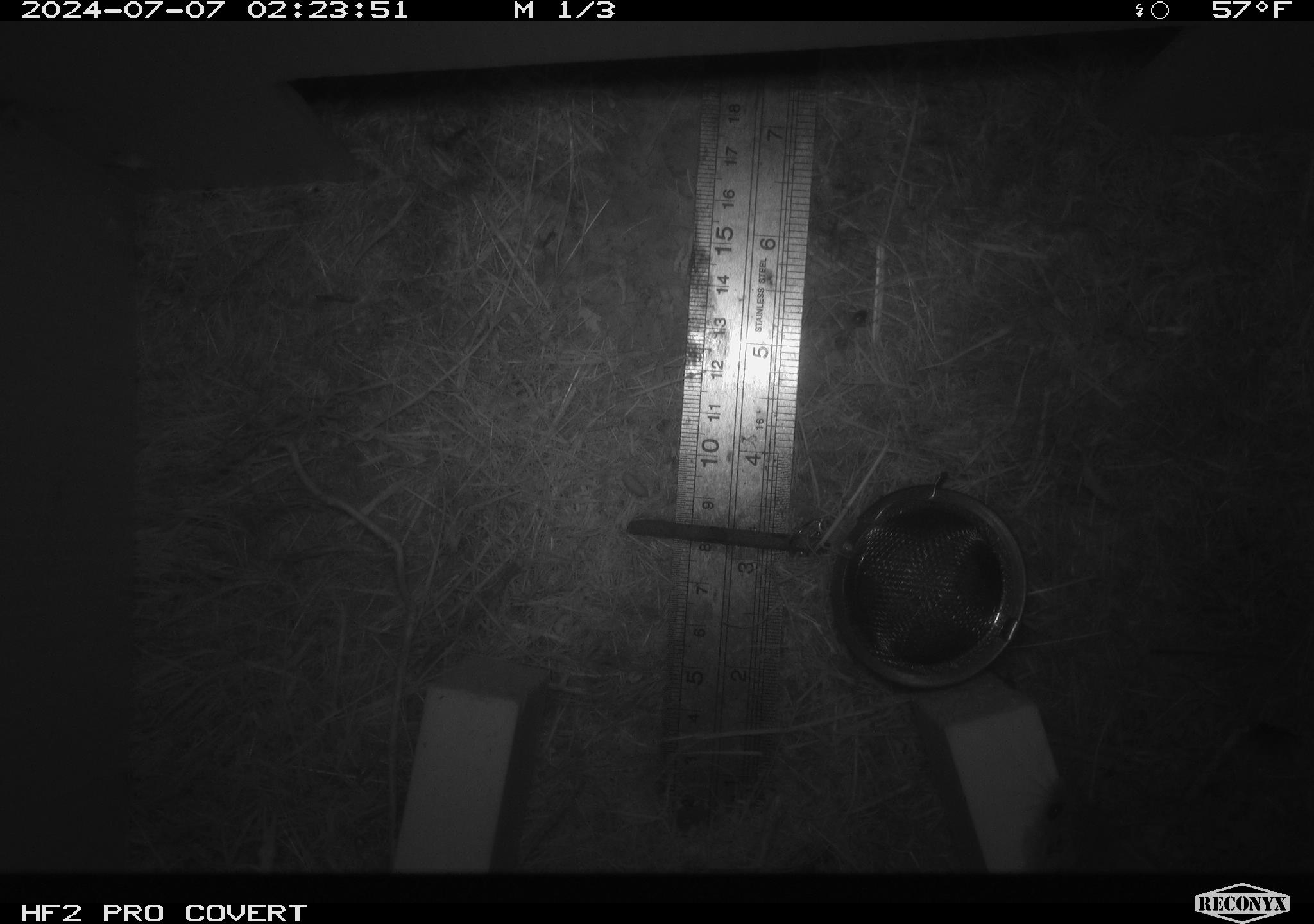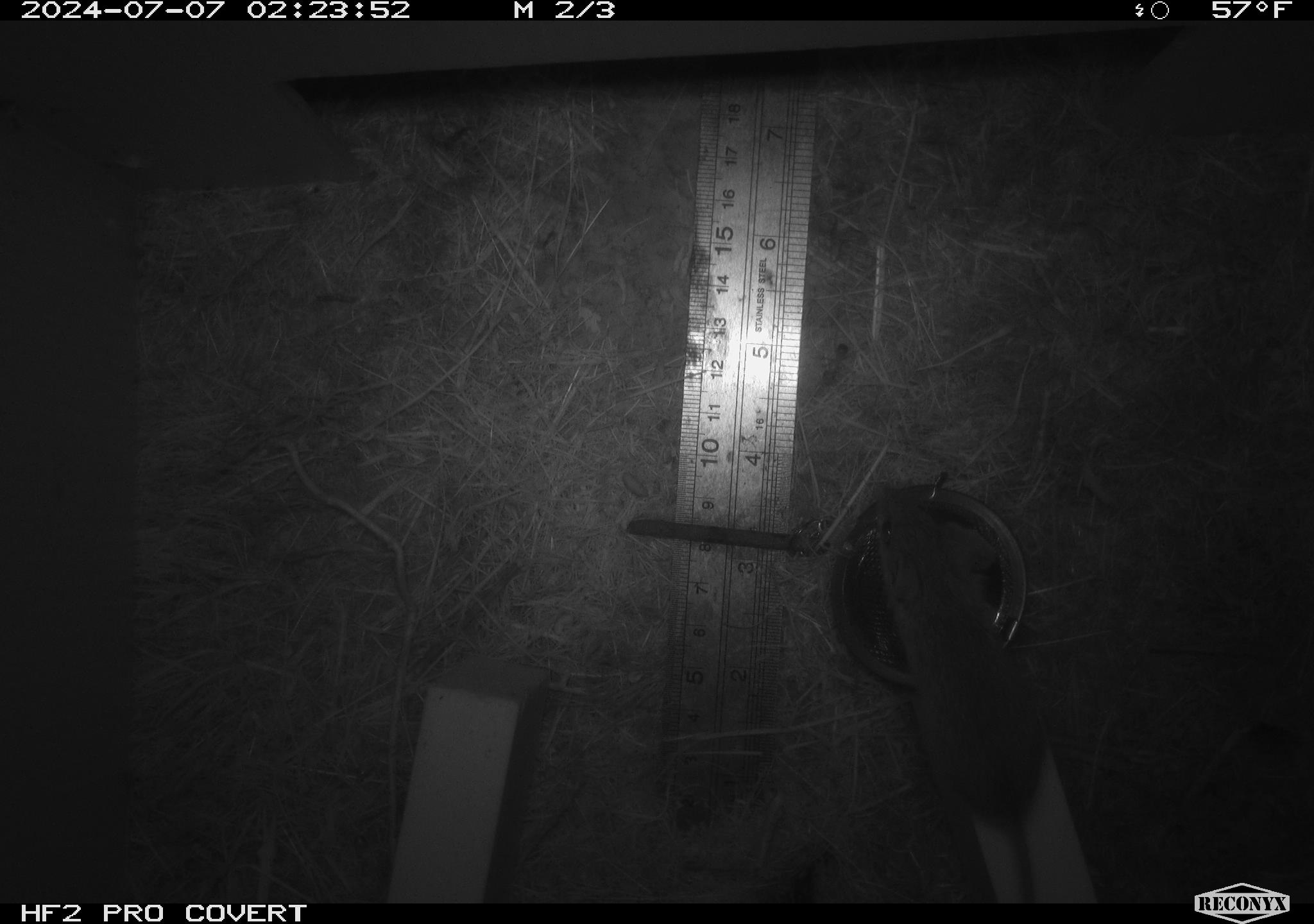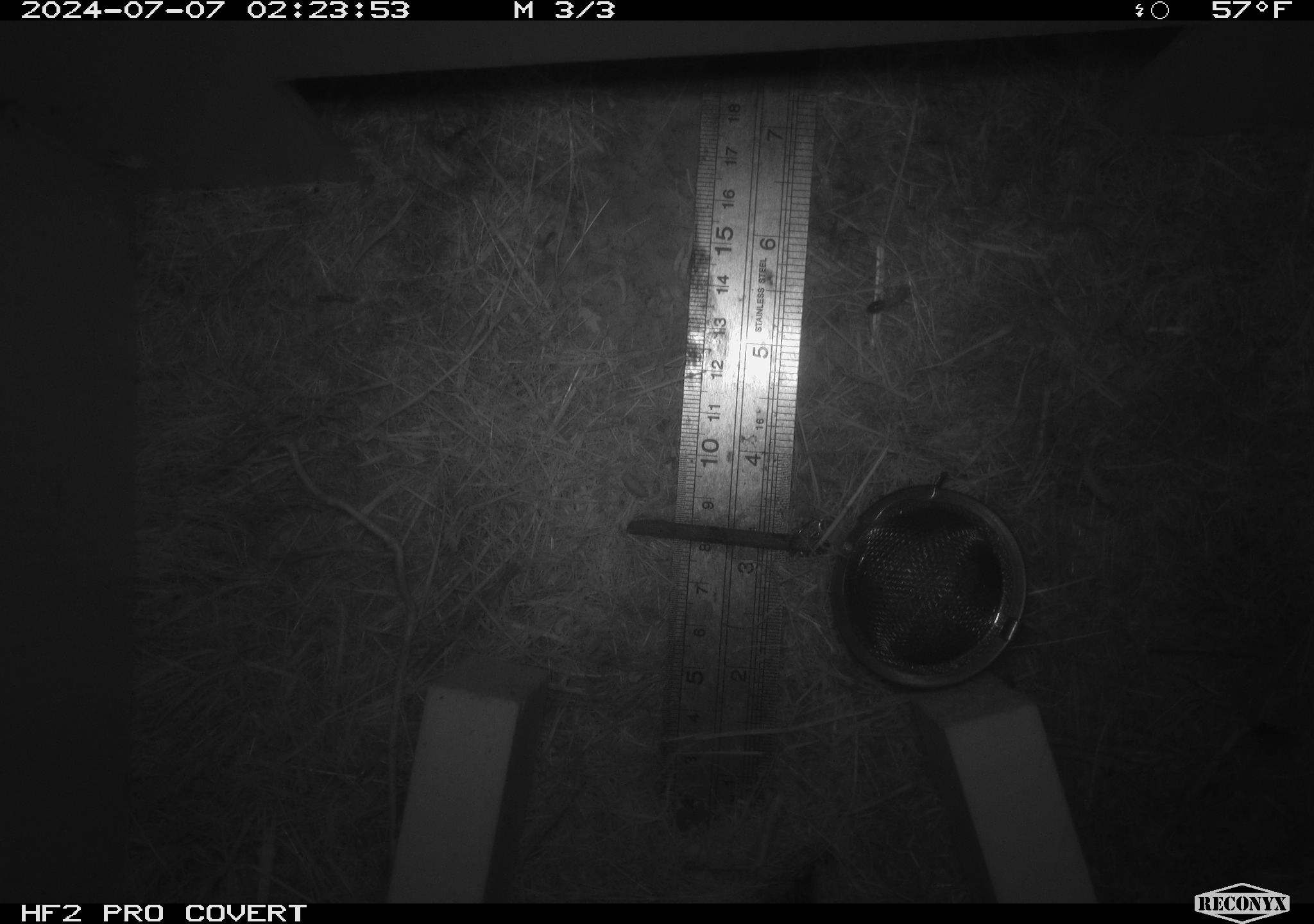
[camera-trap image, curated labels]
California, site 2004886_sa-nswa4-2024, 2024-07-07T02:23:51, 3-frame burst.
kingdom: Animalia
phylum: Chordata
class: Mammalia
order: Rodentia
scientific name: Rodentia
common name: mouse species